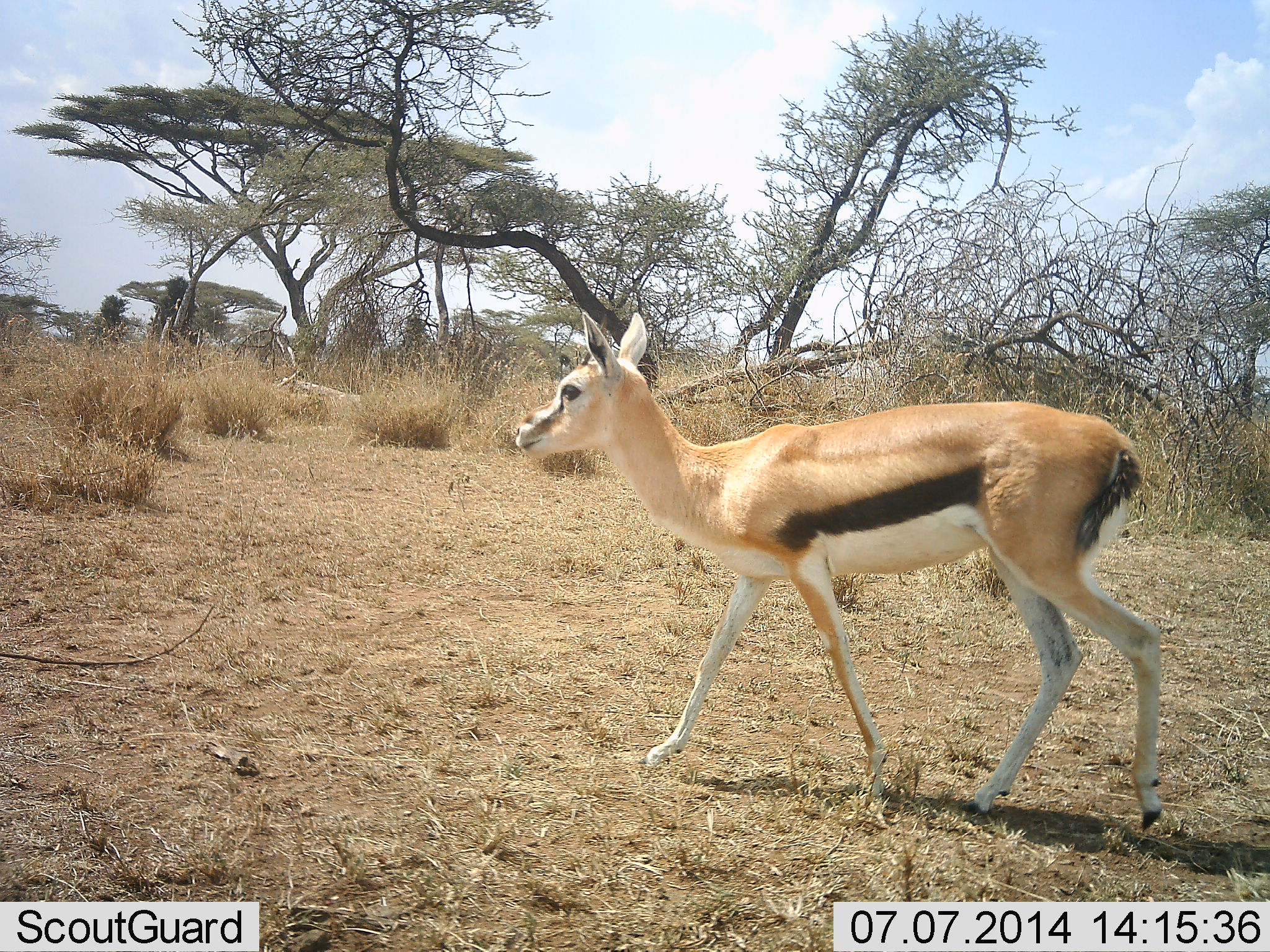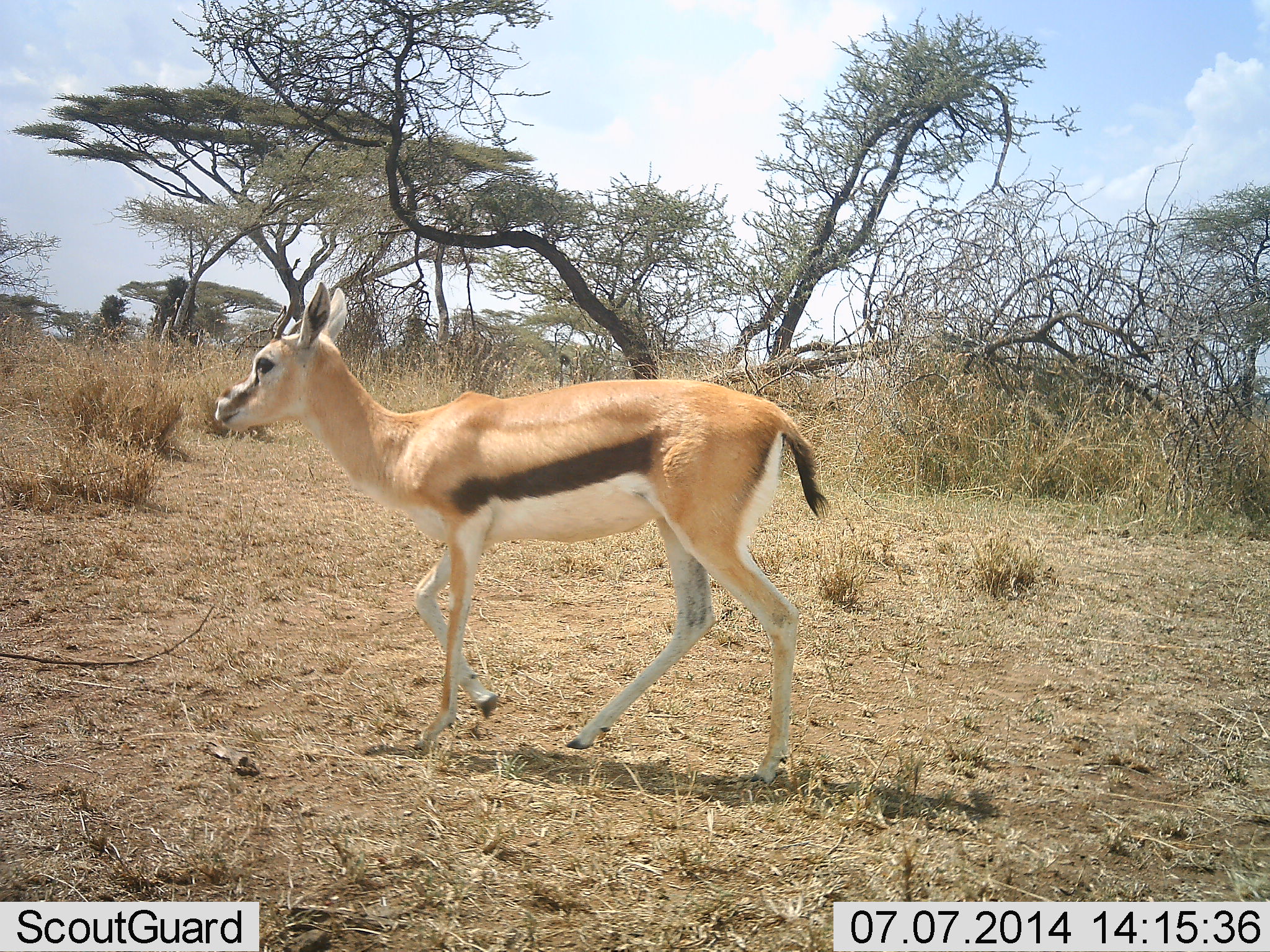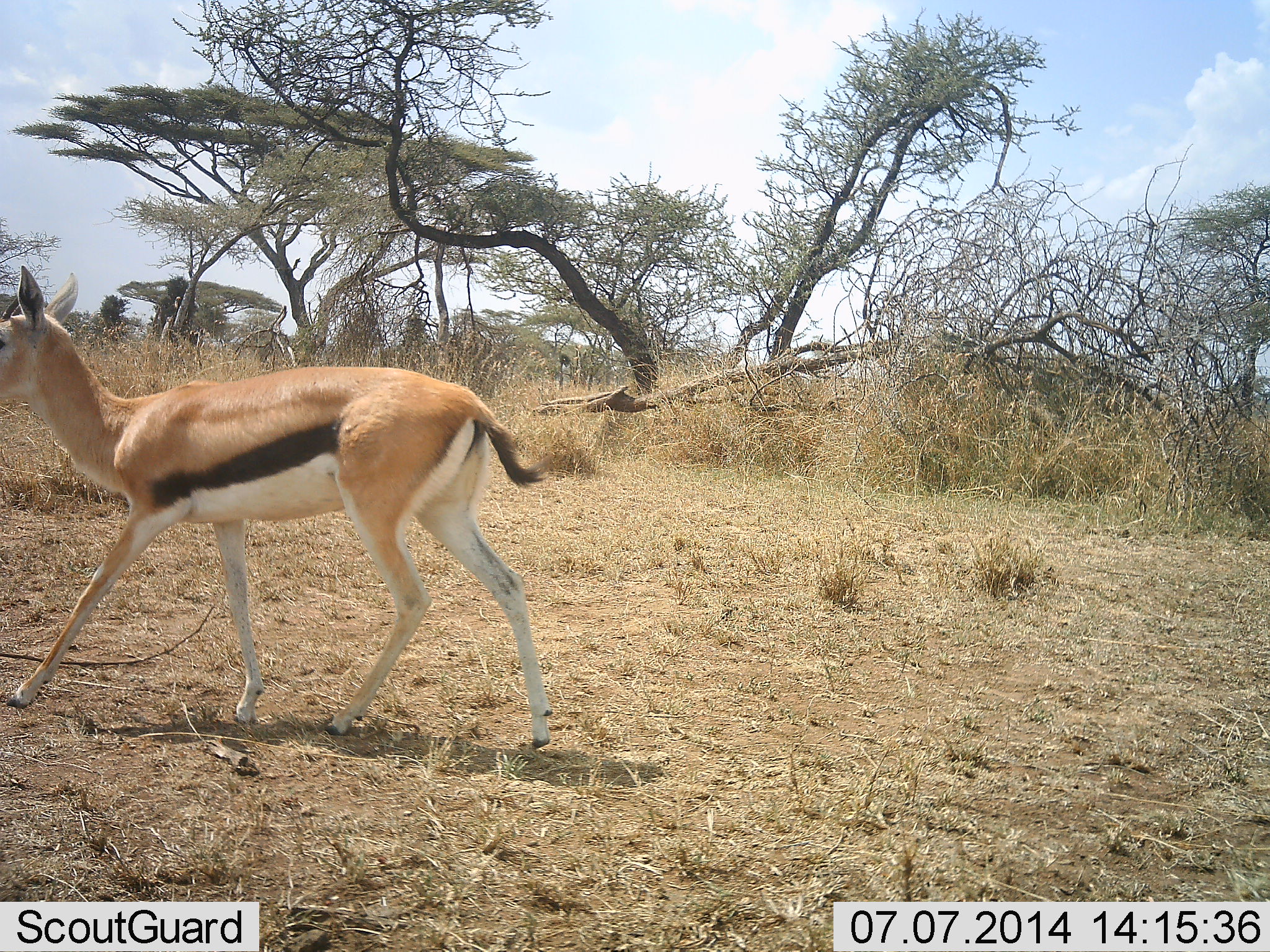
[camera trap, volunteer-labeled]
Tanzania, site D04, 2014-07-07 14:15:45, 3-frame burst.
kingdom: Animalia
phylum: Chordata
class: Mammalia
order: Artiodactyla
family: Bovidae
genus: Eudorcas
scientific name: Eudorcas thomsonii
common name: thomson's gazelle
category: gazellethomsons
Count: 1.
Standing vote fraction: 20%.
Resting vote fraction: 0%.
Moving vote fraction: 90%.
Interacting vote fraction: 0%.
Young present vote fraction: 0%.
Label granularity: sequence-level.